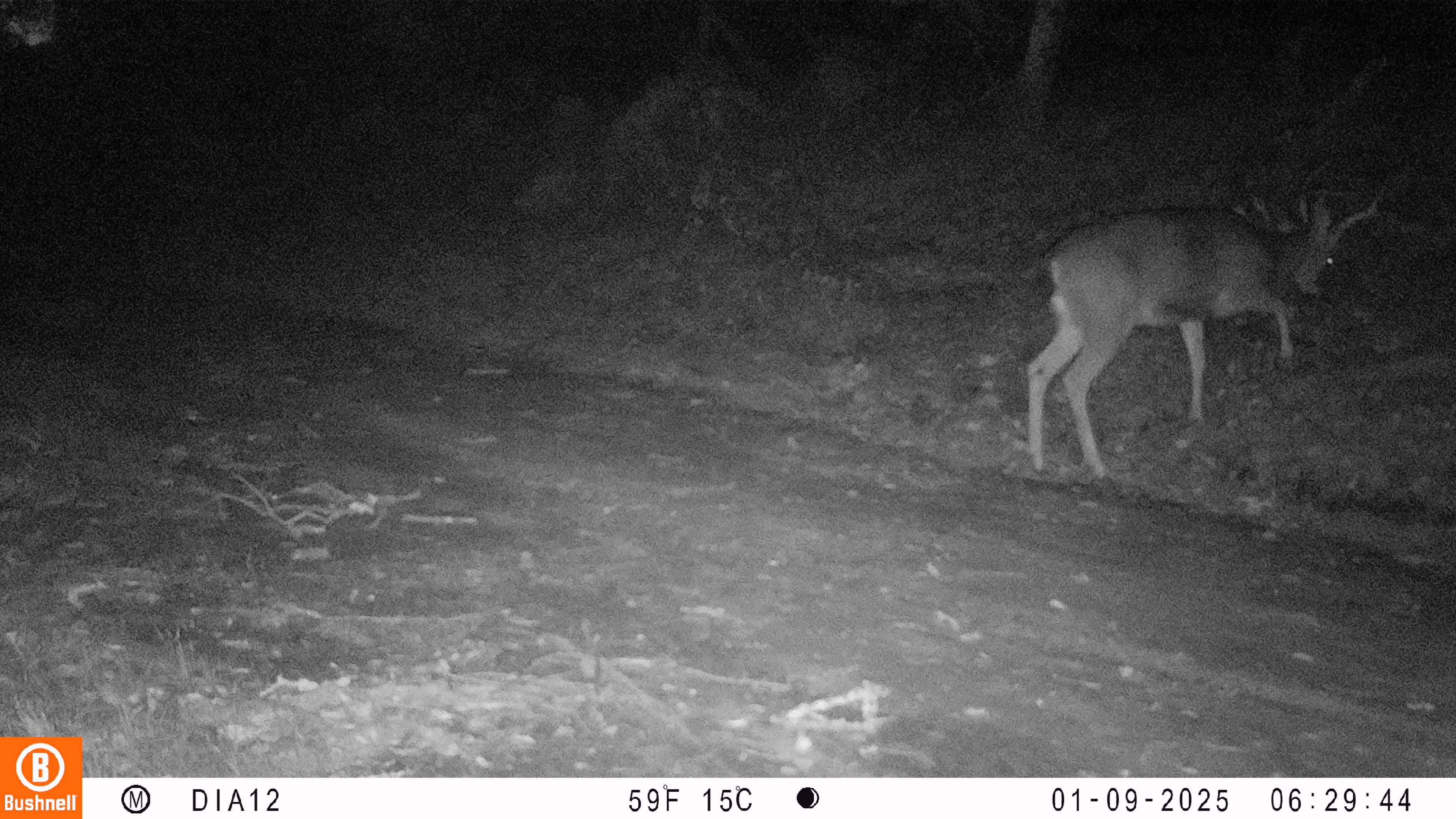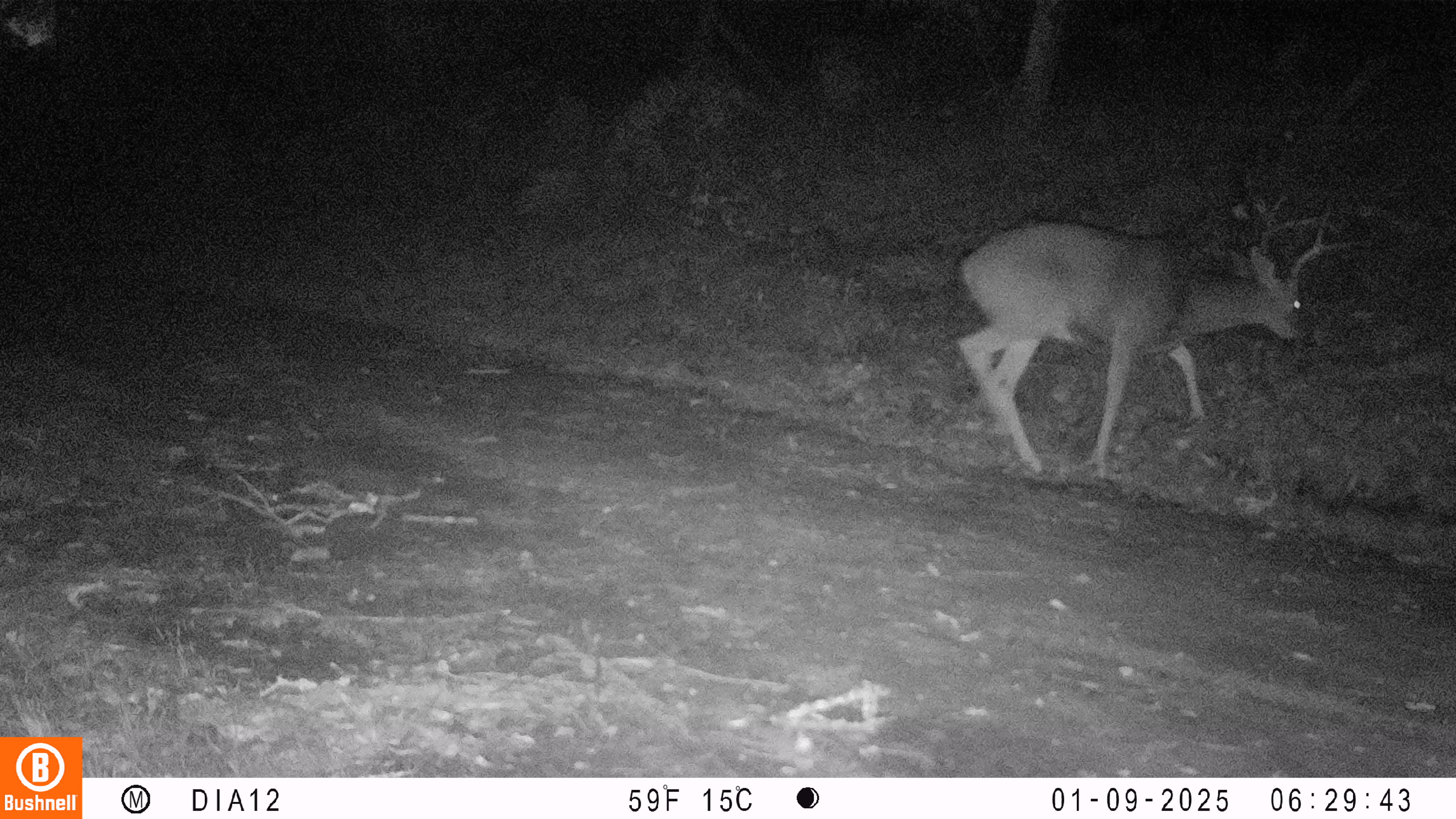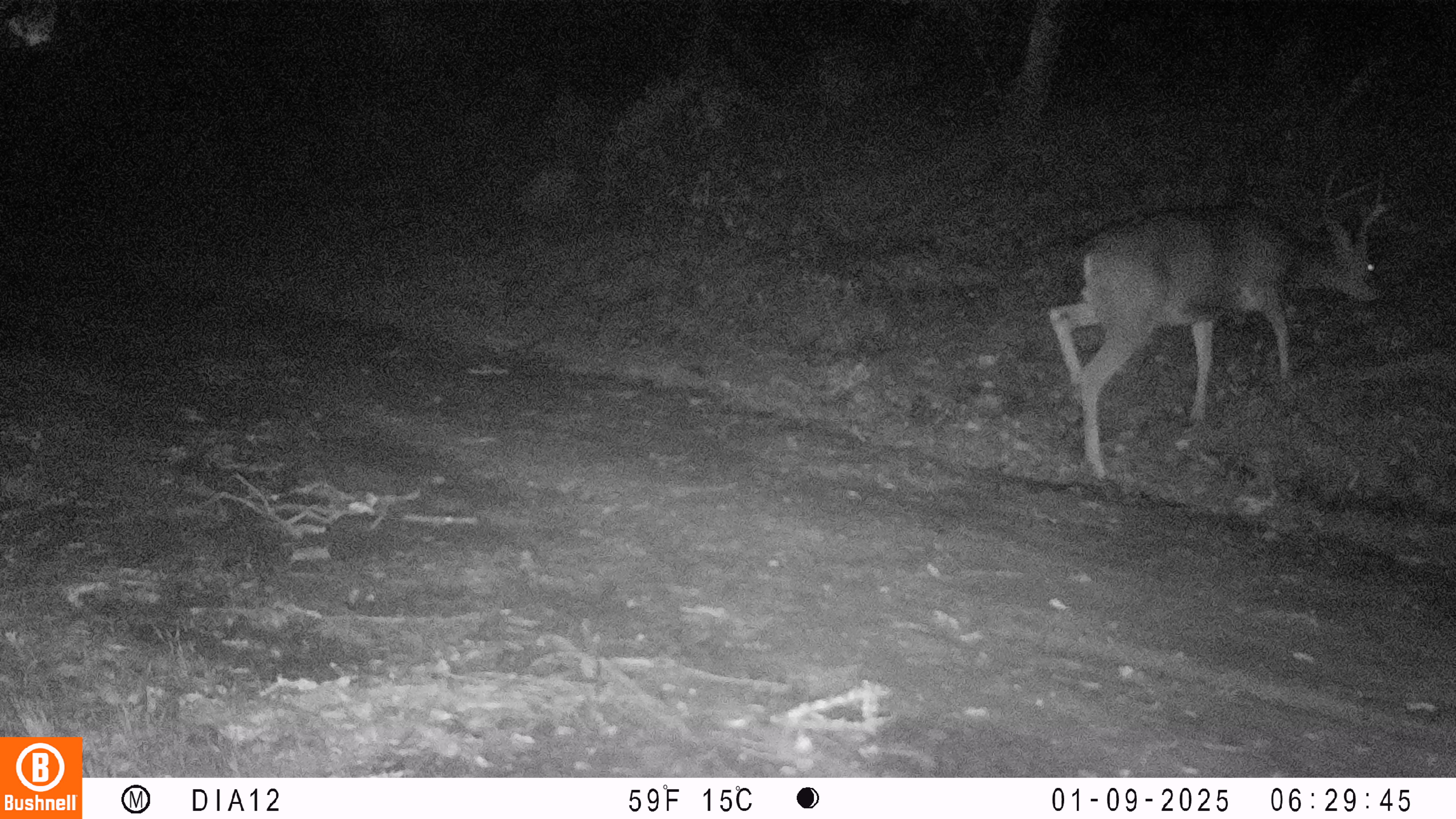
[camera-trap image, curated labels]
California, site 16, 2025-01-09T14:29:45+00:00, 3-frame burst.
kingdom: Animalia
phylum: Chordata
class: Mammalia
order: Artiodactyla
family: Cervidae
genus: Odocoileus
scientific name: Odocoileus hemionus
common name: mule deer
Mule deer (Odocoileus hemionus).